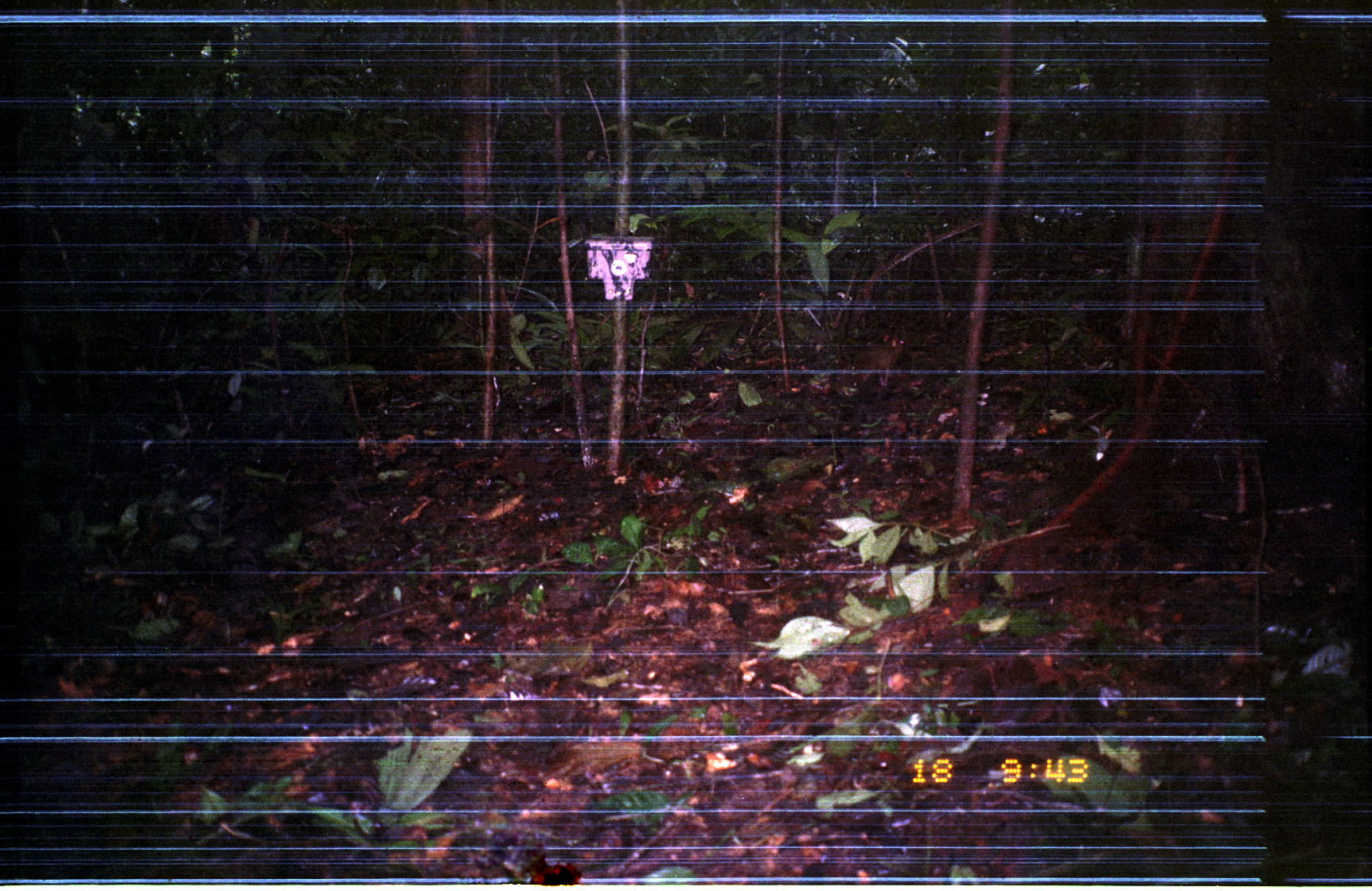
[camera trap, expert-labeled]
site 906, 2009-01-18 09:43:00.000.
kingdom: Animalia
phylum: Chordata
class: Mammalia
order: Rodentia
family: Dasyproctidae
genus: Myoprocta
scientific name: Myoprocta pratti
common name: green acouchi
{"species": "Myoprocta pratti (green acouchi)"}